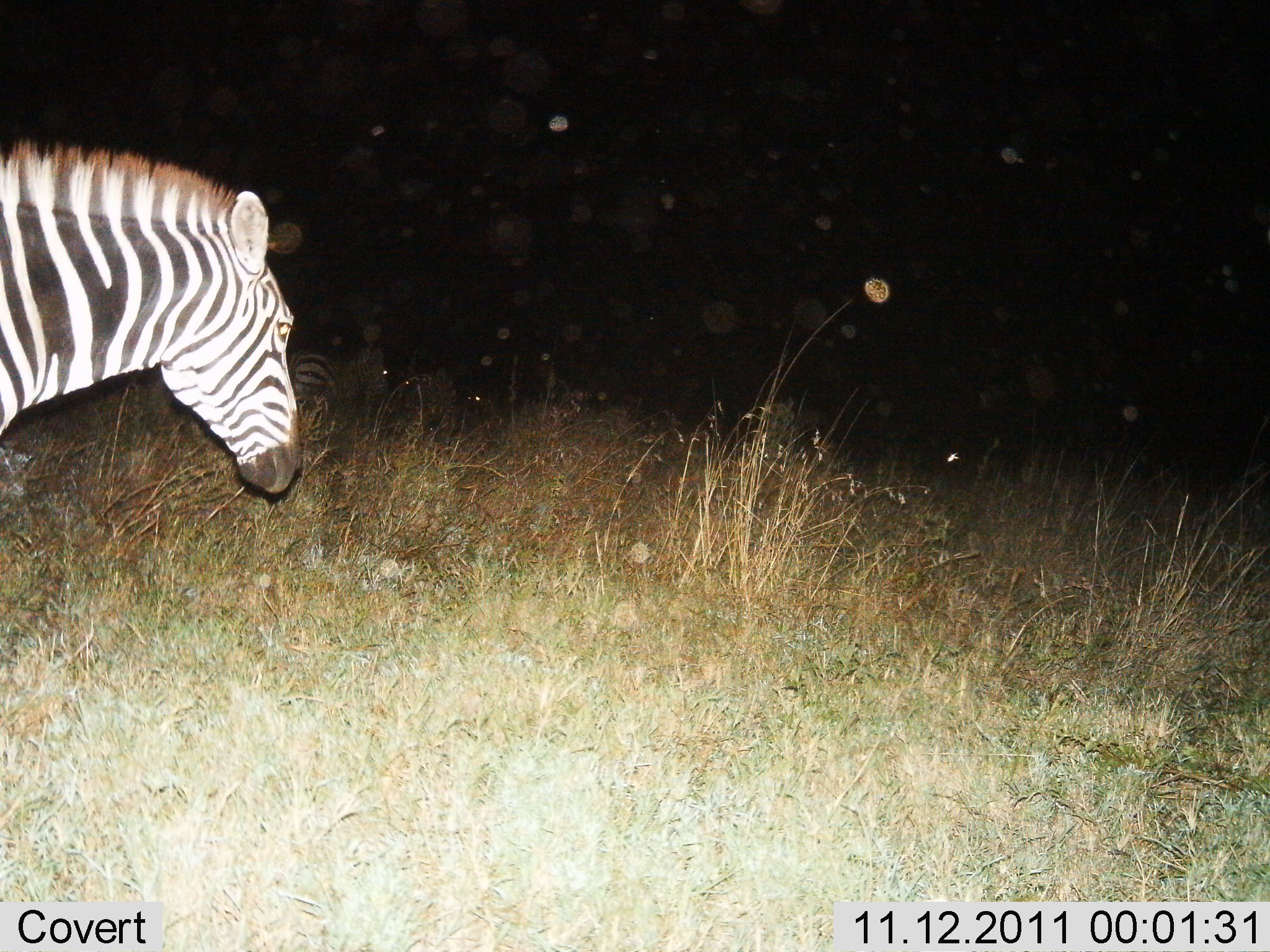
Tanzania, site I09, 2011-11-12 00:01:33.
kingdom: Animalia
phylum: Chordata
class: Mammalia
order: Perissodactyla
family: Equidae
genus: Equus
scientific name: Equus quagga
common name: plains zebra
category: zebra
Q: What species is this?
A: Zebra (plains zebra) (Equus quagga).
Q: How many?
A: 1.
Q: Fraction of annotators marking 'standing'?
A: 50%.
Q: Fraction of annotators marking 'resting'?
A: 12%.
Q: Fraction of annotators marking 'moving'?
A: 50%.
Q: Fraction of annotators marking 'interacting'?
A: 0%.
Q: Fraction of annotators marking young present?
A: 0%.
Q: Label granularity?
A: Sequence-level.